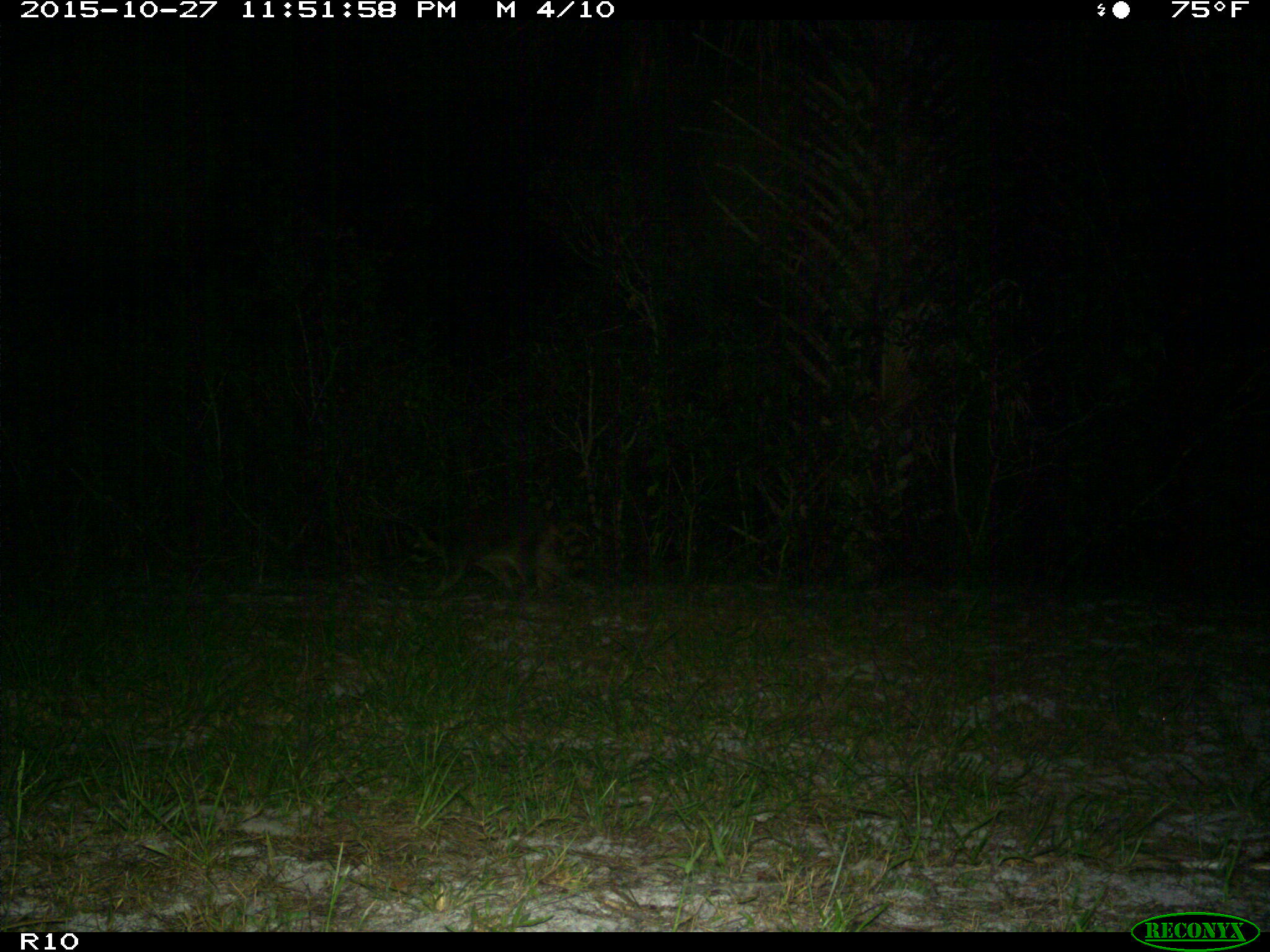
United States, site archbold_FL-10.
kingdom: Animalia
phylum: Chordata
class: Mammalia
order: Carnivora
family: Procyonidae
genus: Procyon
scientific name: Procyon lotor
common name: common raccoon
Procyon lotor (common raccoon).